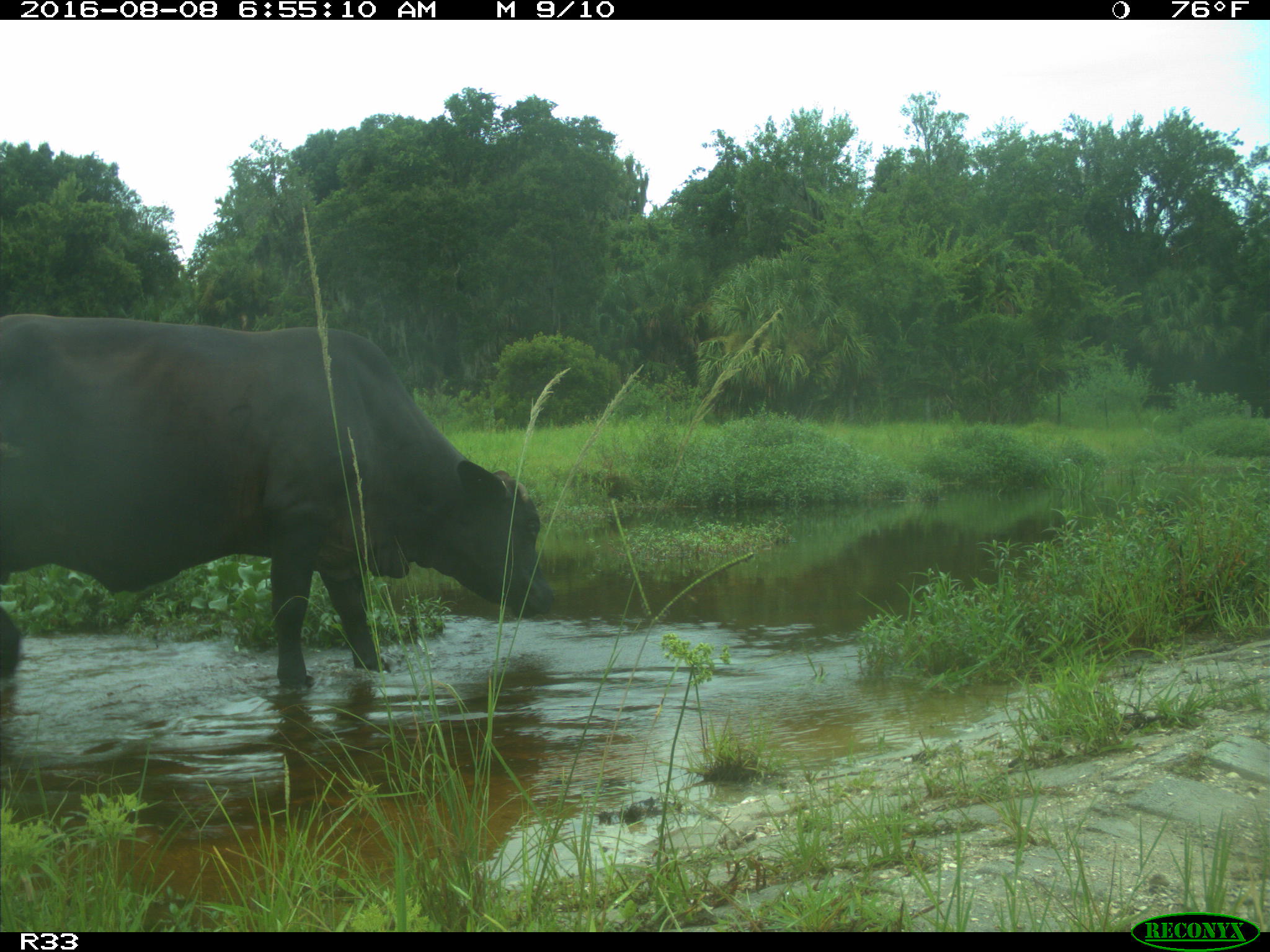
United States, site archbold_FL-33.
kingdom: Animalia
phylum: Chordata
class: Mammalia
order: Artiodactyla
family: Bovidae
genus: Bos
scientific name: Bos taurus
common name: domestic cow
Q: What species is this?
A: Bos taurus (domestic cow).